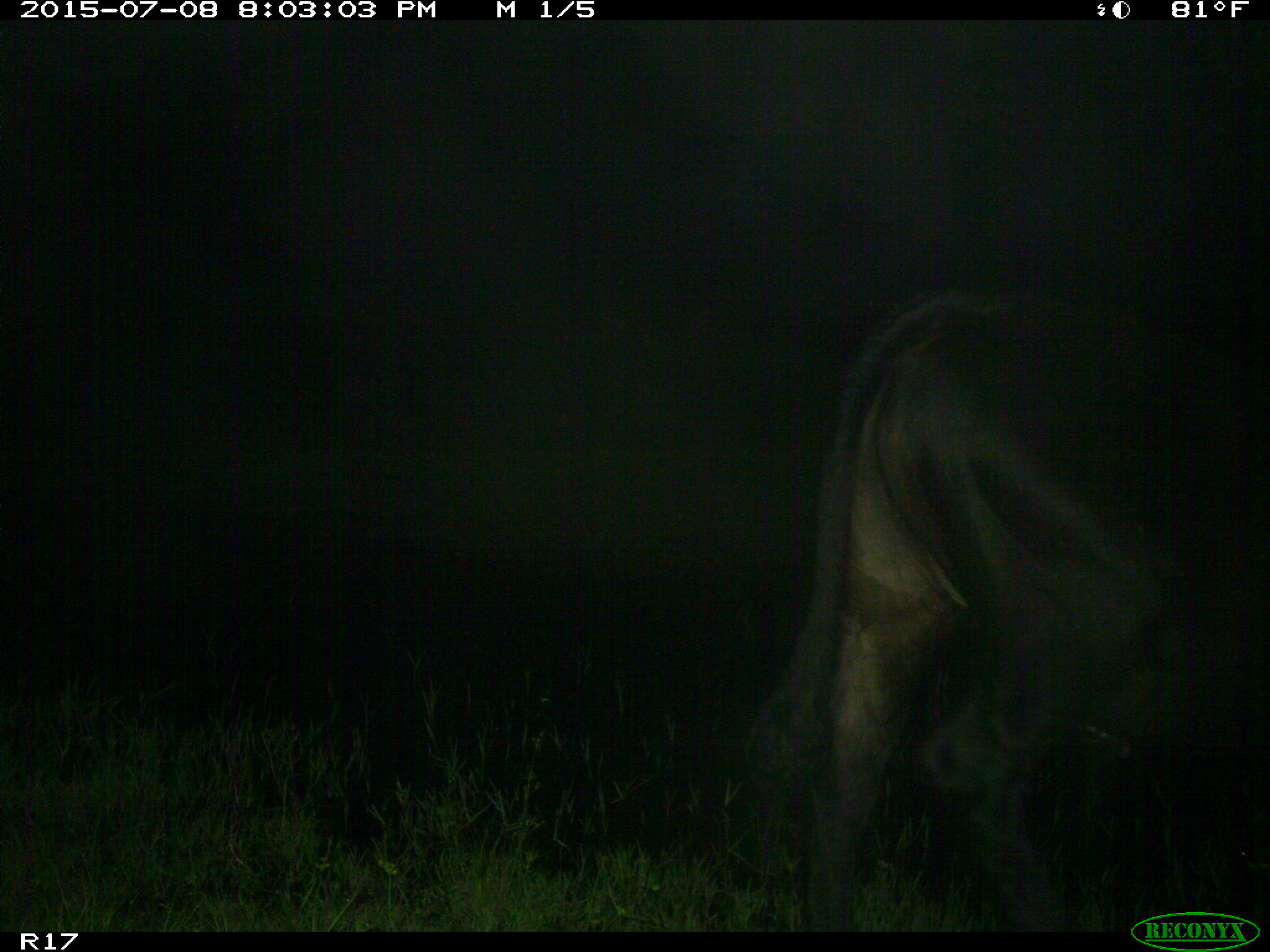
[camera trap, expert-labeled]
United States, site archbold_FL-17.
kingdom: Animalia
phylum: Chordata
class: Mammalia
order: Artiodactyla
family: Bovidae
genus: Bos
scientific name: Bos taurus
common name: domestic cow